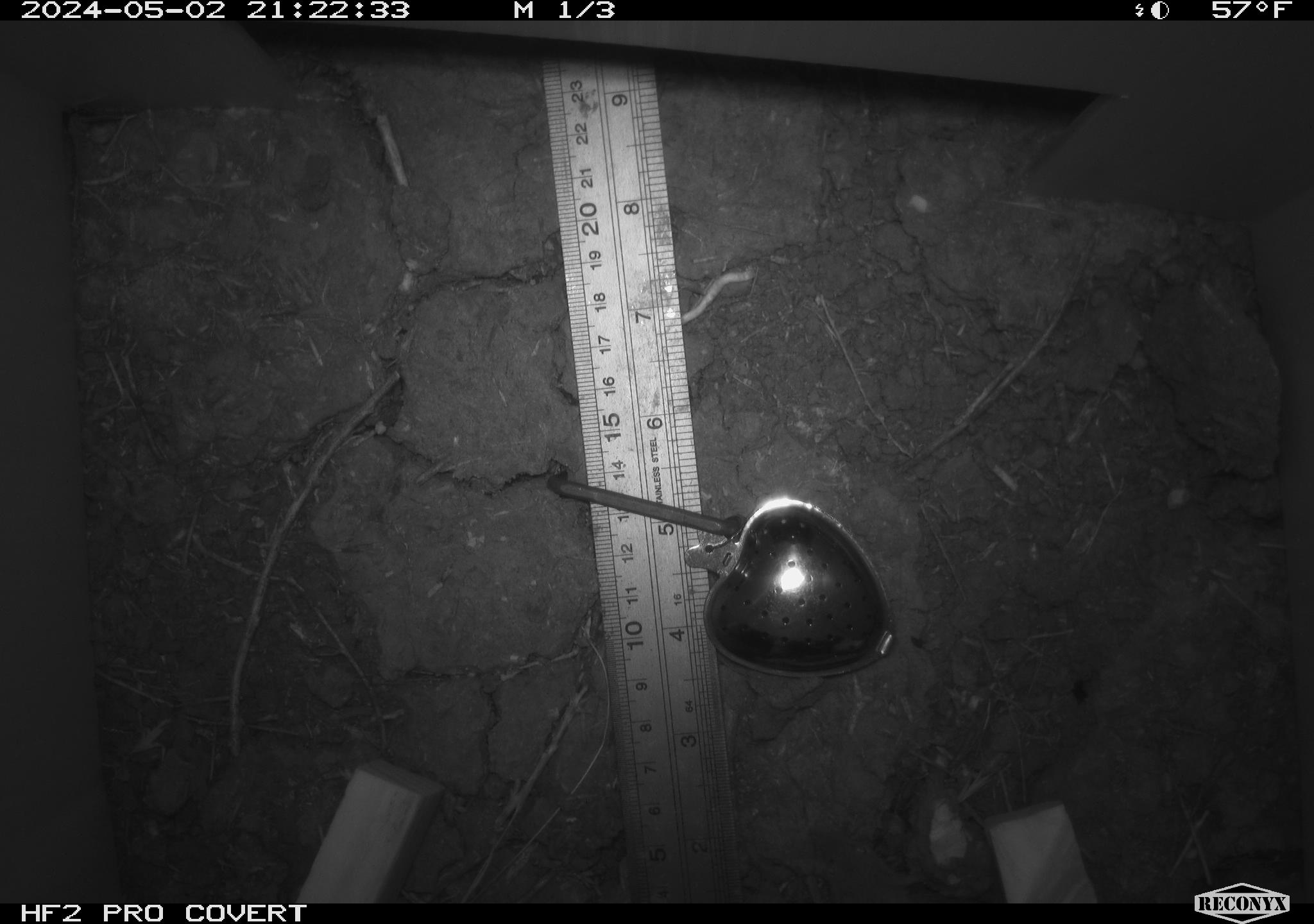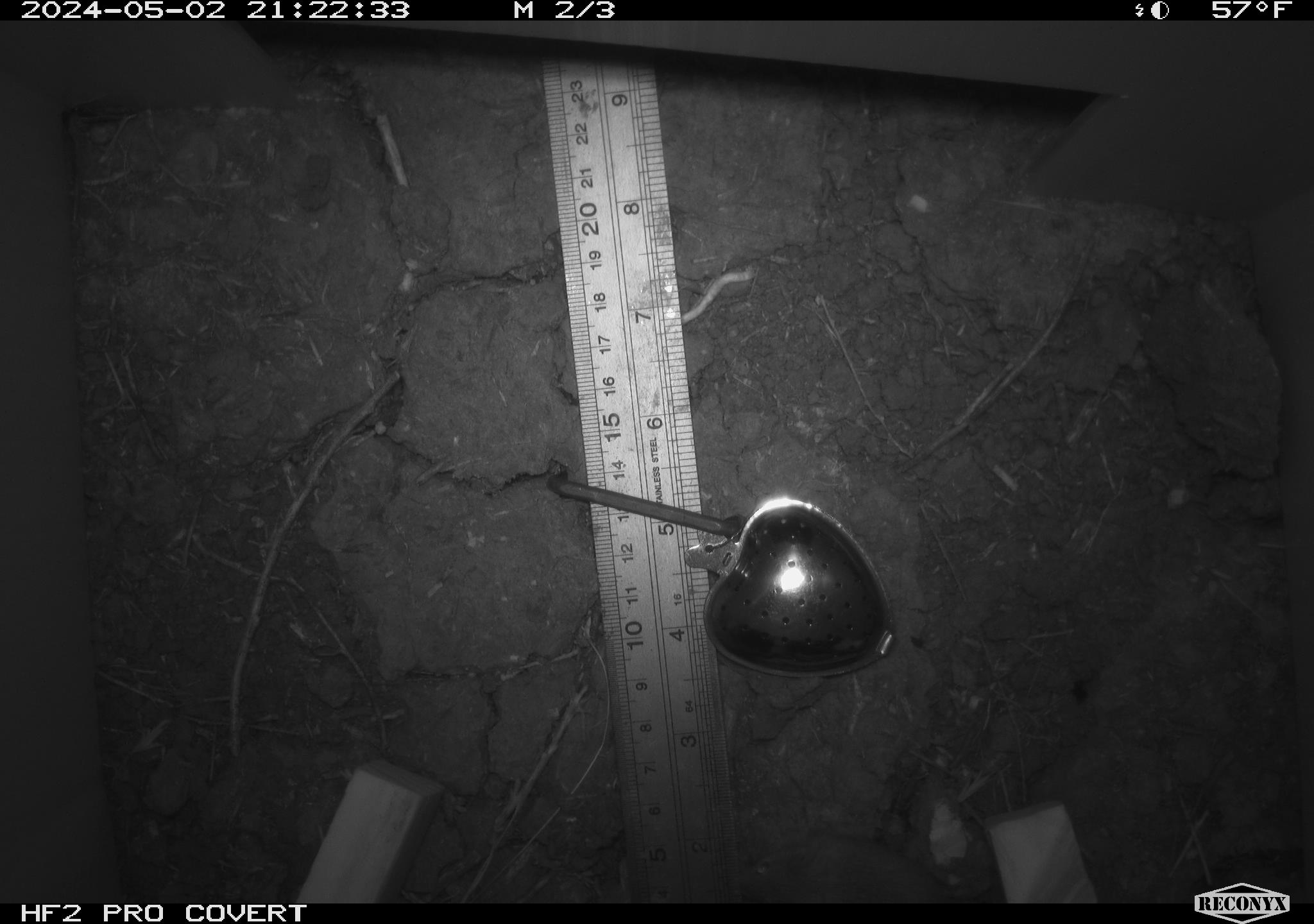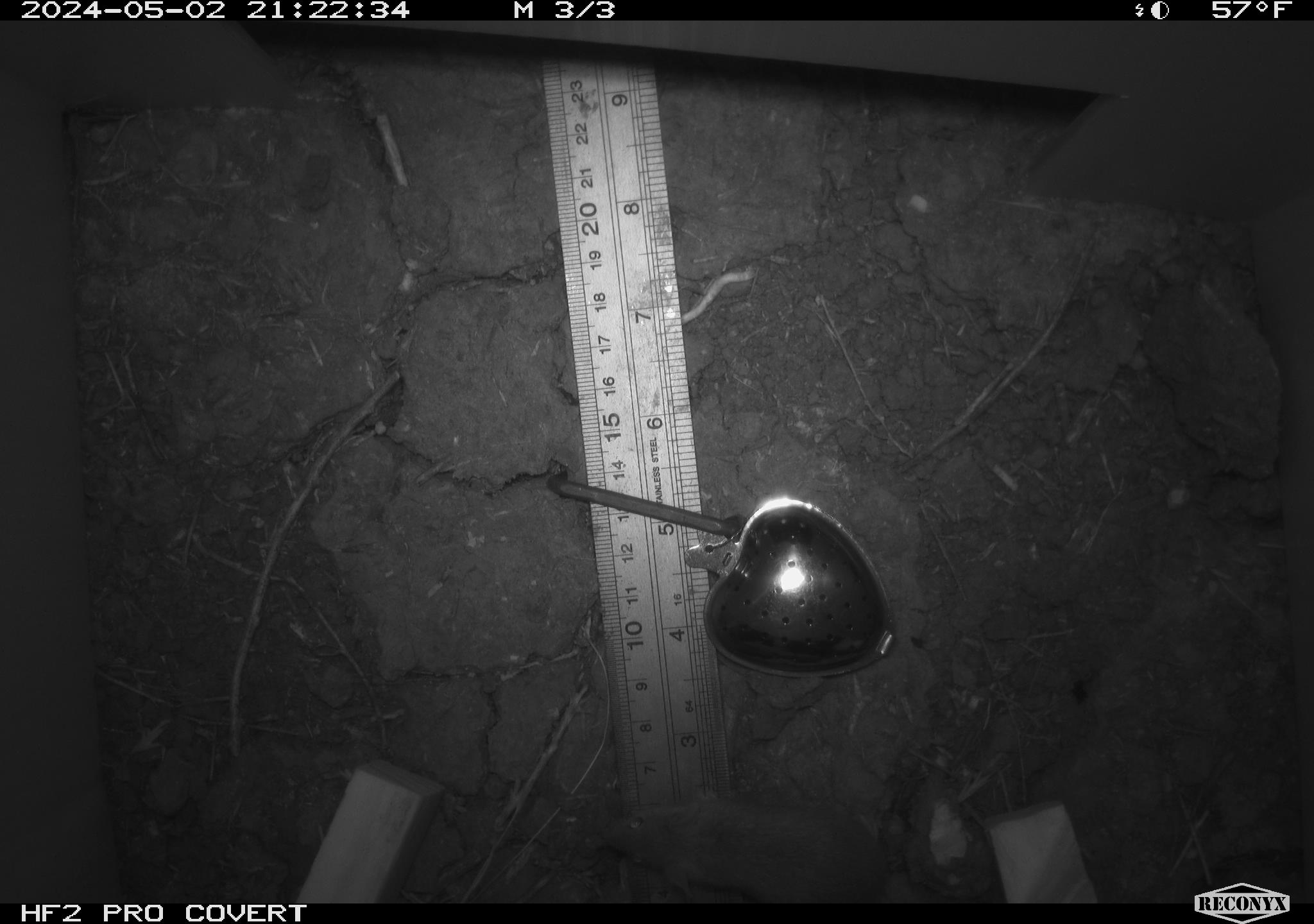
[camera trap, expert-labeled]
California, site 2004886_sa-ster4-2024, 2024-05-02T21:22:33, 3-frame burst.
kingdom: Animalia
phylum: Chordata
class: Mammalia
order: Rodentia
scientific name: Rodentia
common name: mouse species